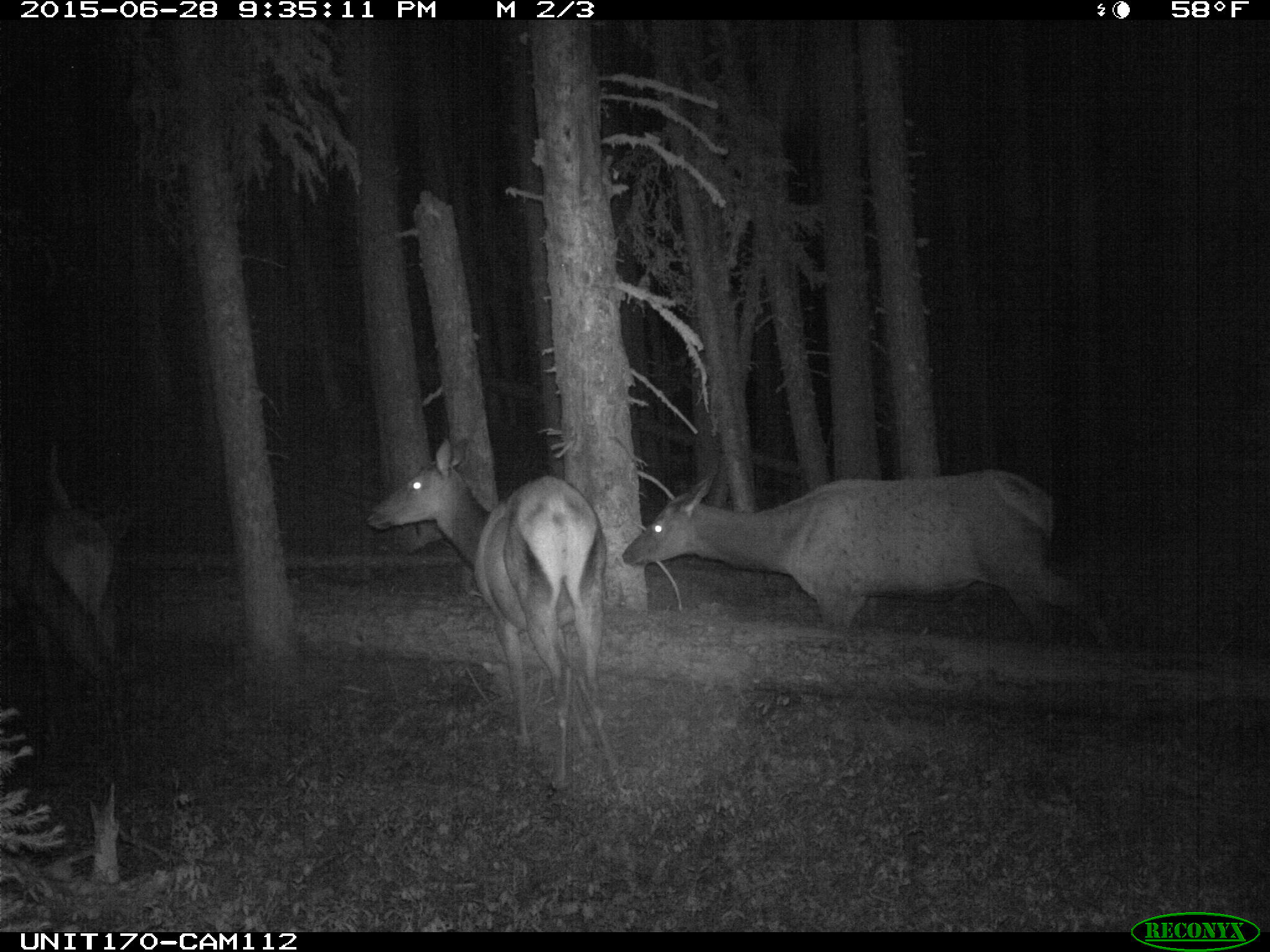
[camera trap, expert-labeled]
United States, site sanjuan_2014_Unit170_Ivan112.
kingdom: Animalia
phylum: Chordata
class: Mammalia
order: Artiodactyla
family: Cervidae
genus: Cervus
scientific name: Cervus elaphus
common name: red deer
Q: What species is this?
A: Cervus elaphus (red deer).